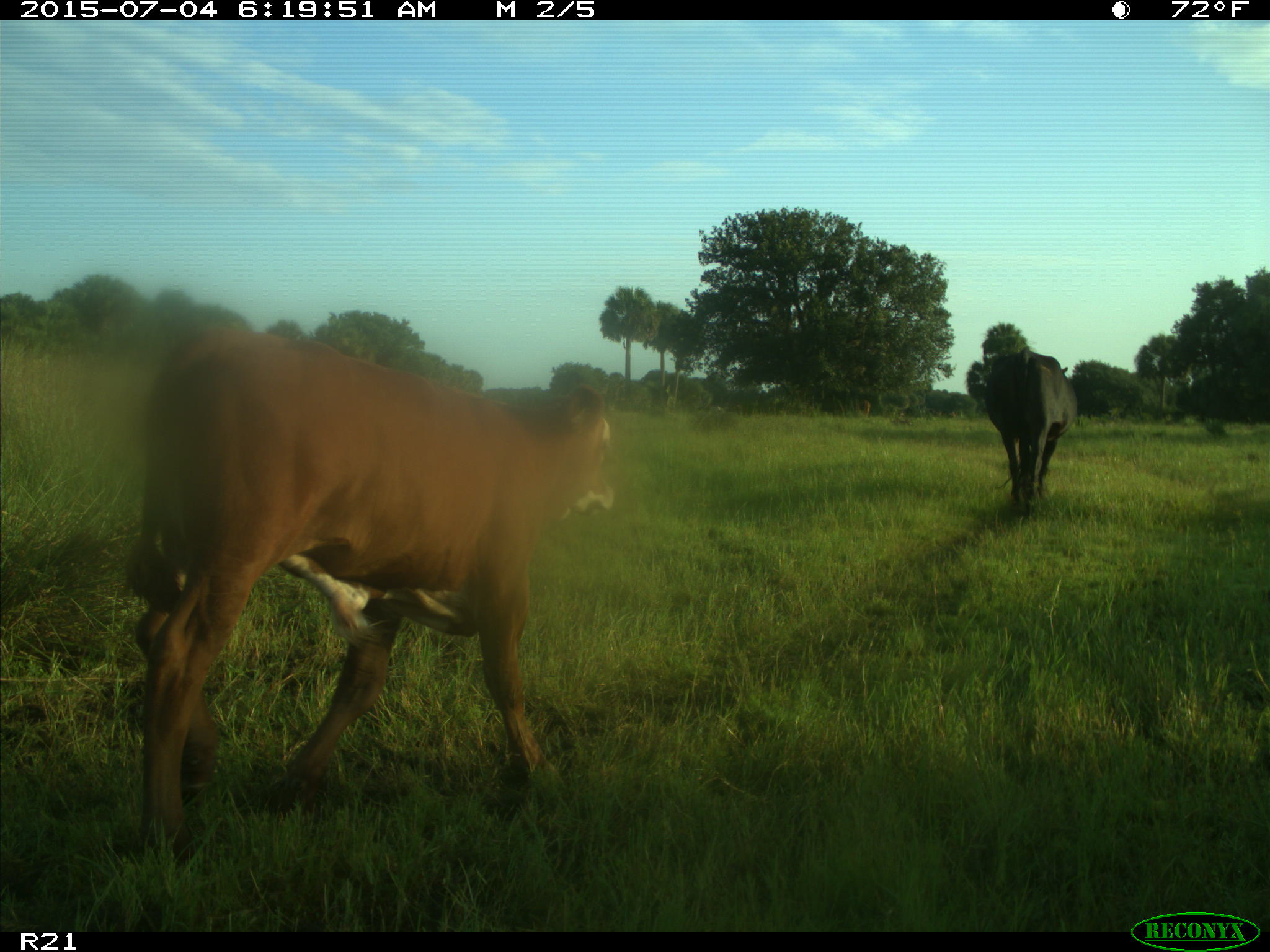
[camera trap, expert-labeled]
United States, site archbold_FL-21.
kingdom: Animalia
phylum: Chordata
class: Mammalia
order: Artiodactyla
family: Bovidae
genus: Bos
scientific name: Bos taurus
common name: domestic cow